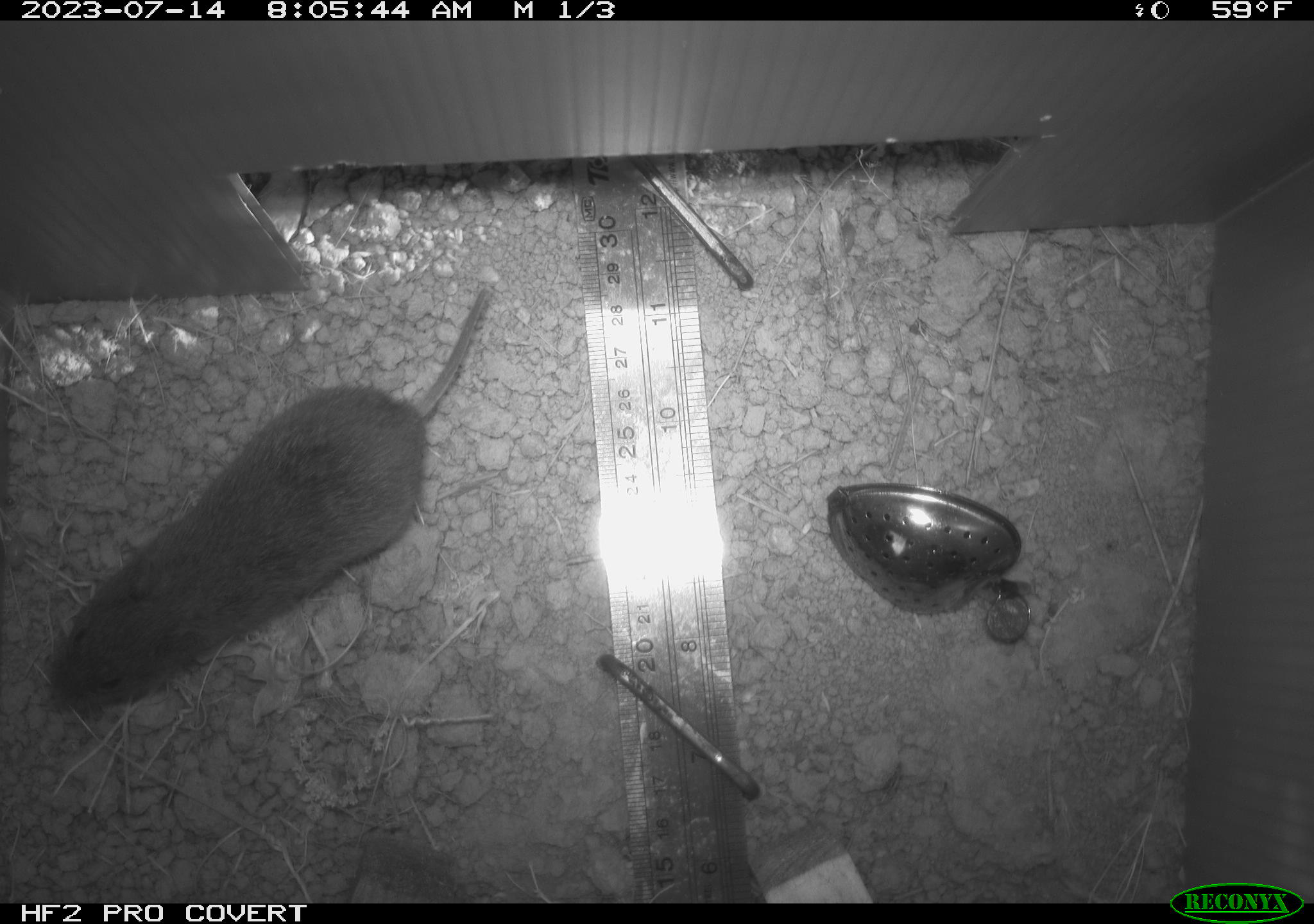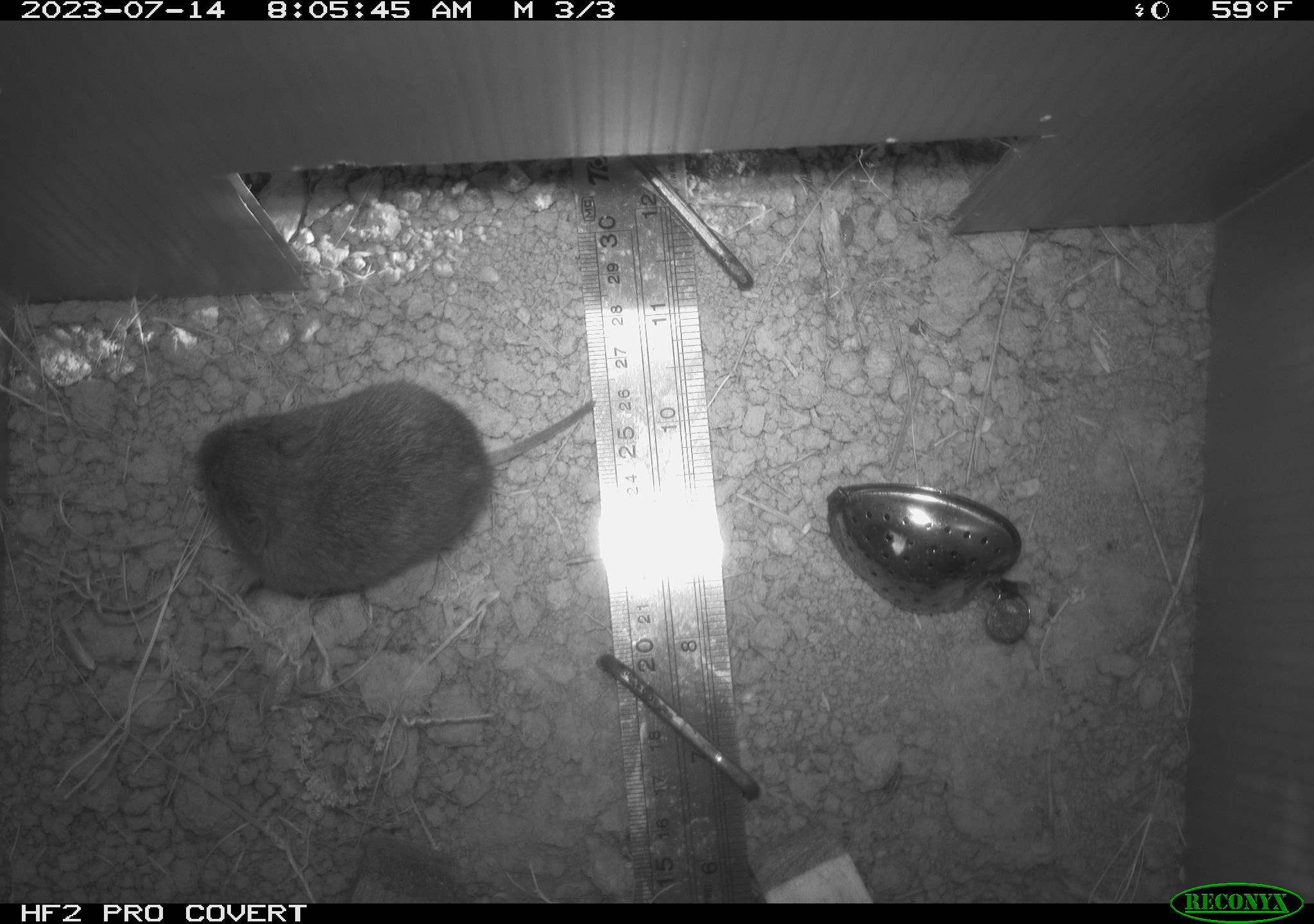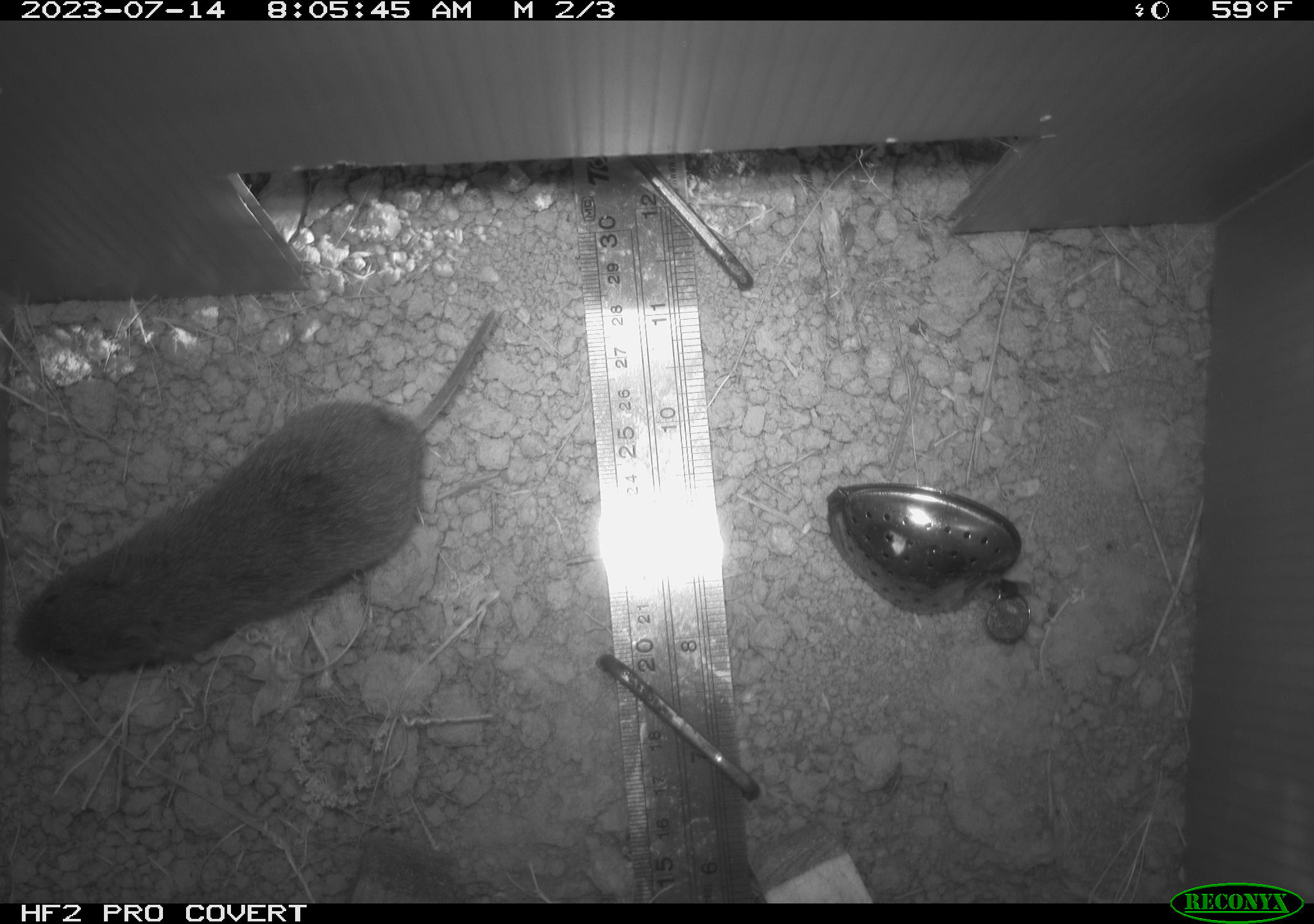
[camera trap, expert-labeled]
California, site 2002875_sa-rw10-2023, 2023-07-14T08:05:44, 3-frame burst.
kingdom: Animalia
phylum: Chordata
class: Mammalia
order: Rodentia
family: Cricetidae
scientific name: Arvicolinae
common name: voles, lemmings, and muskrats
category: arvicolinae subfamily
Arvicolinae subfamily (voles, lemmings, and muskrats) (Arvicolinae).